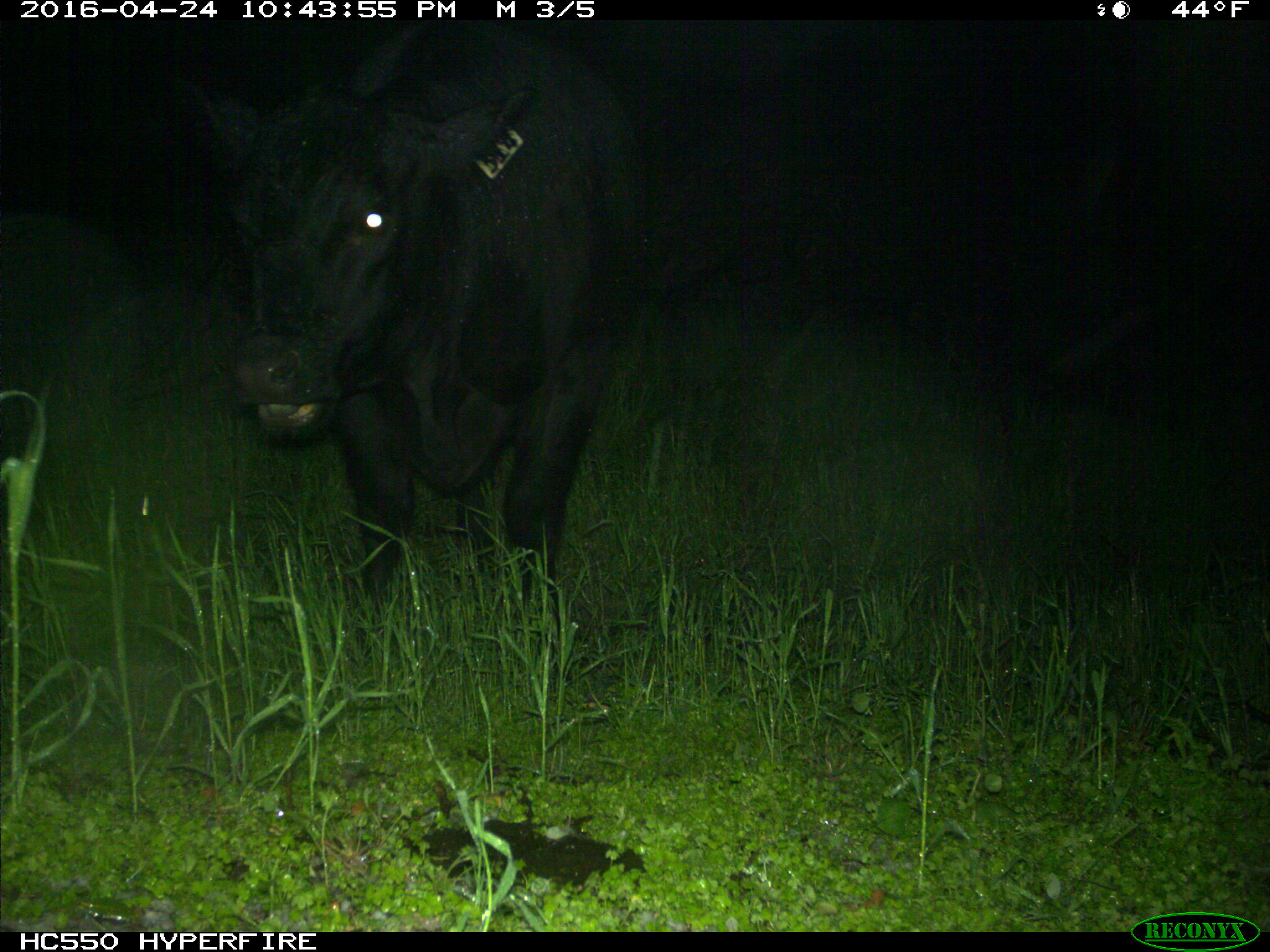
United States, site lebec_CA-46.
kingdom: Animalia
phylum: Chordata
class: Mammalia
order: Artiodactyla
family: Bovidae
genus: Bos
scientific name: Bos taurus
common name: domestic cow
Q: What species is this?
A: Bos taurus (domestic cow).